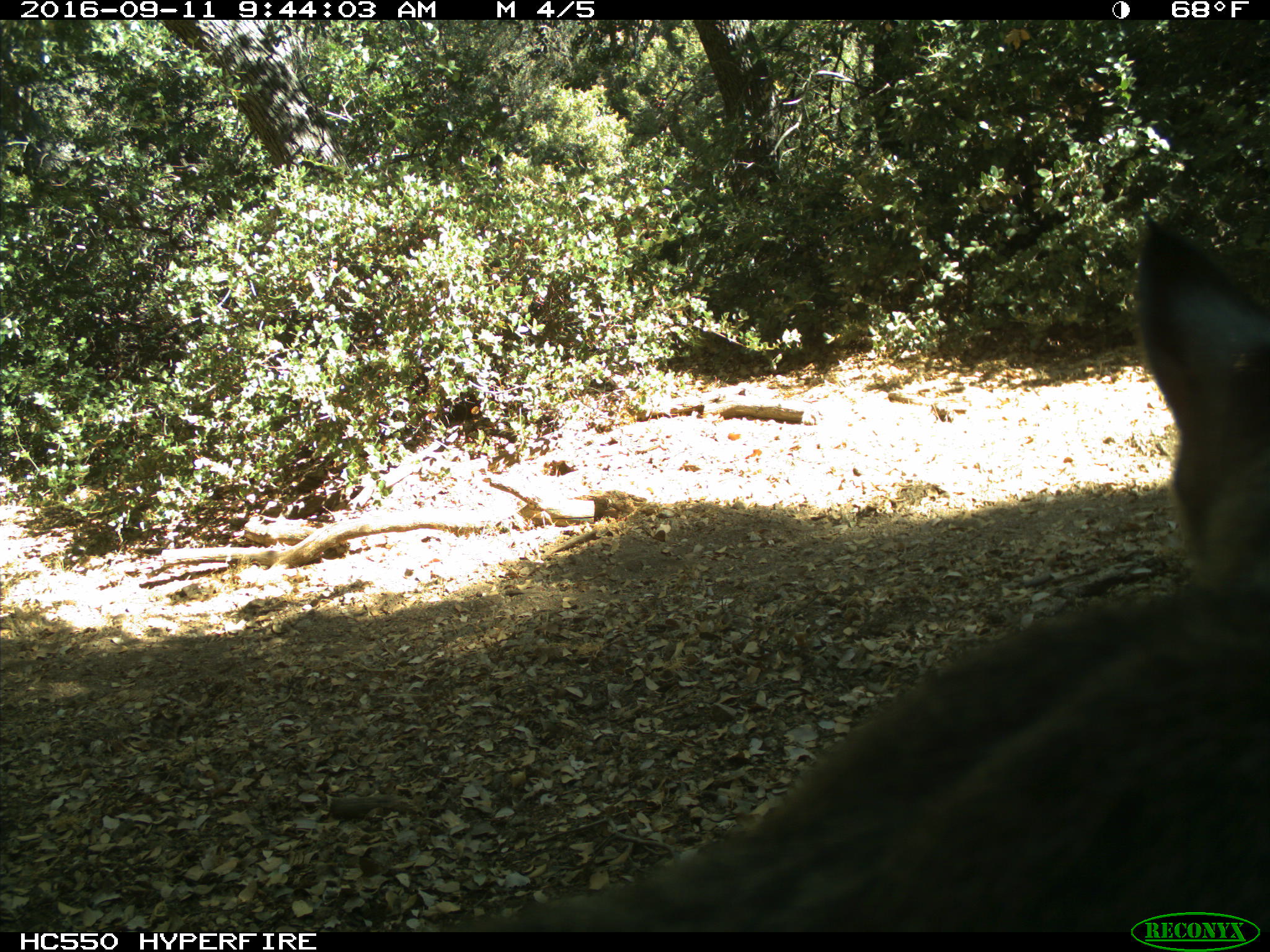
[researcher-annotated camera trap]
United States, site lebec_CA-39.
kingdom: Animalia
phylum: Chordata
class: Mammalia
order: Carnivora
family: Felidae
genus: Lynx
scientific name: Lynx rufus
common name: bobcat